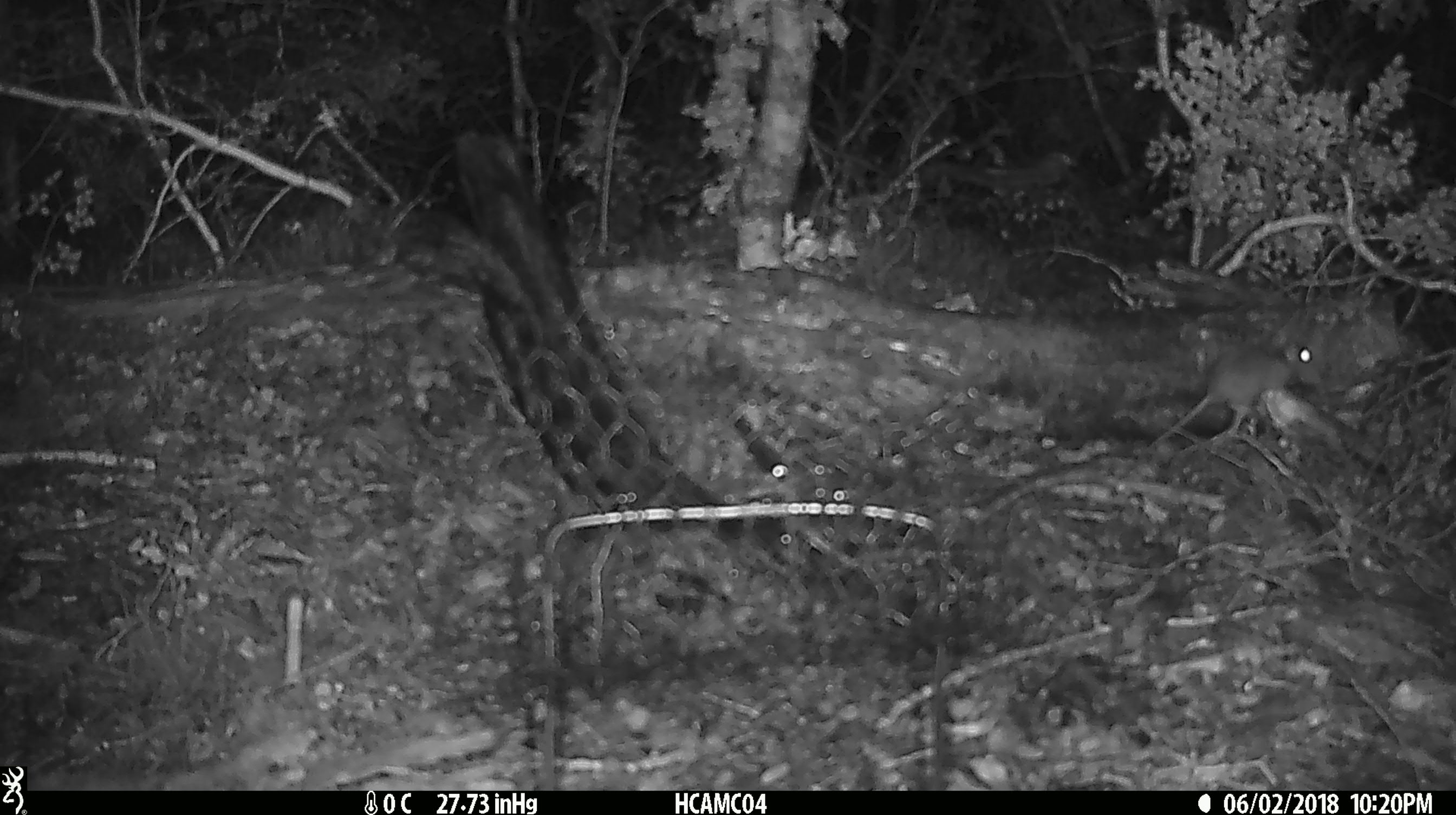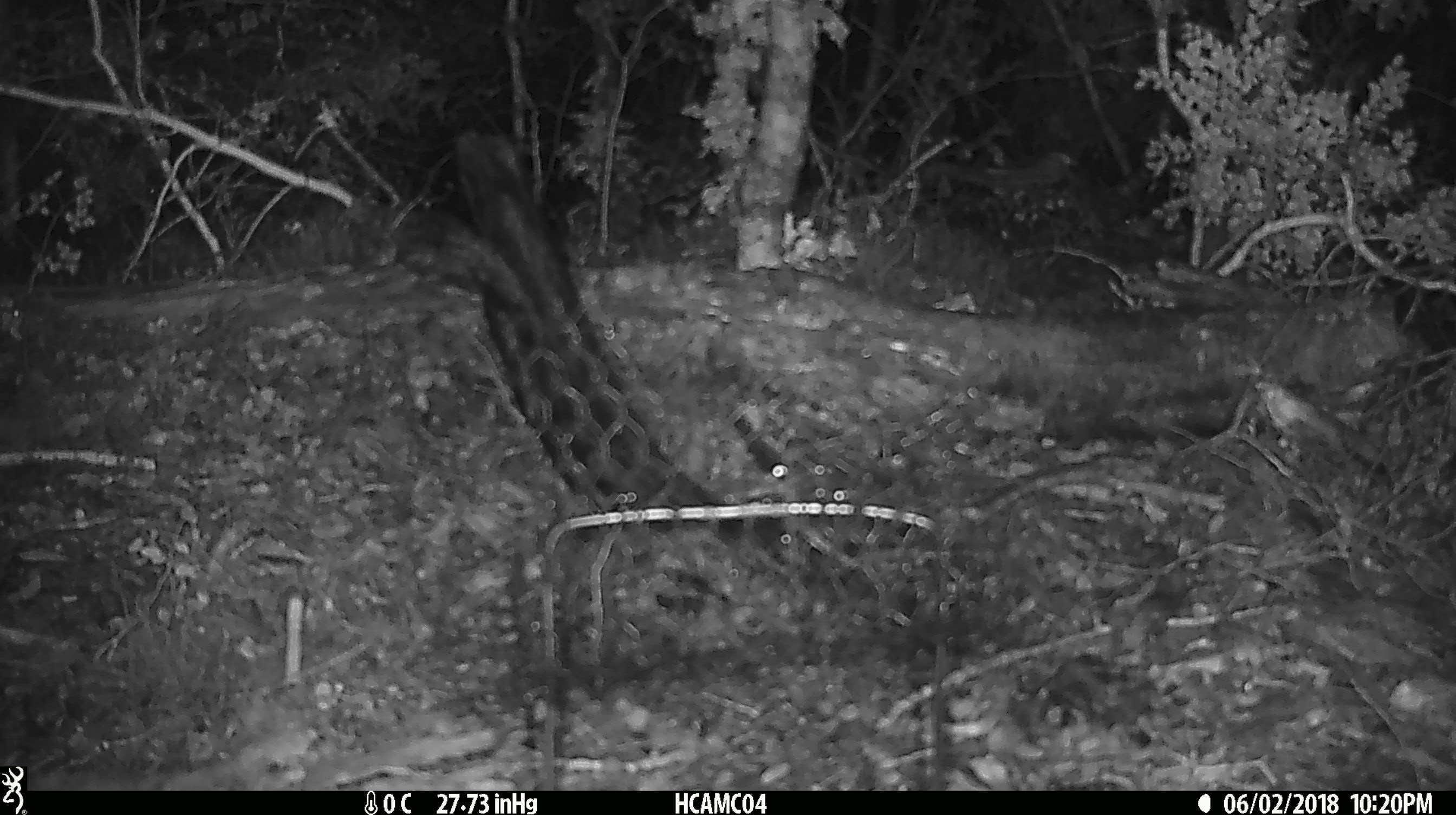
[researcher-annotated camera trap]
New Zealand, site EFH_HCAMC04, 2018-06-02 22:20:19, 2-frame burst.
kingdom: Animalia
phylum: Chordata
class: Mammalia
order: Rodentia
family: Muridae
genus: Mus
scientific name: Mus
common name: mouse